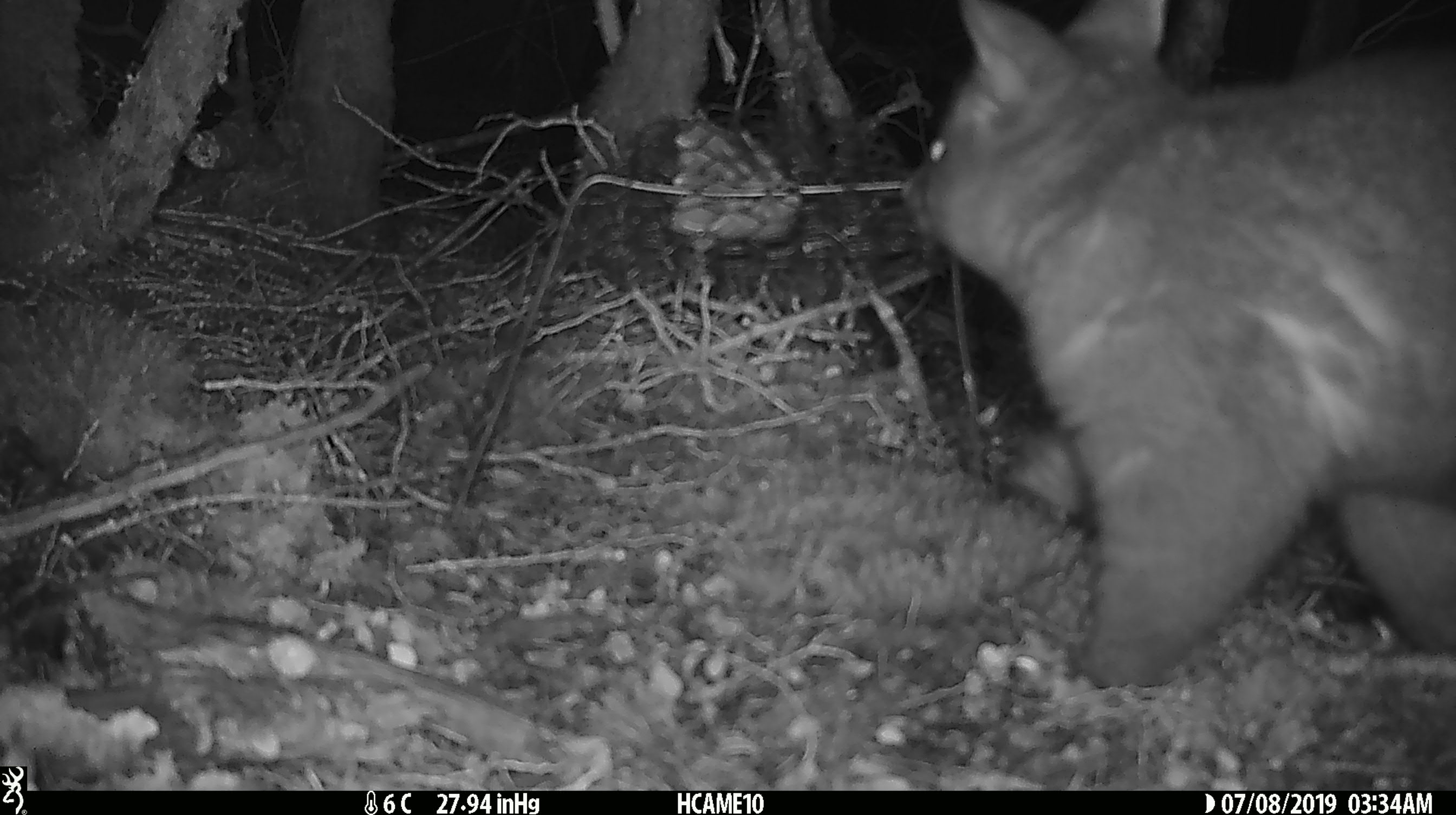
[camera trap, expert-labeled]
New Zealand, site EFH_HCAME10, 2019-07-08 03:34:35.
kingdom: Animalia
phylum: Chordata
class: Mammalia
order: Diprotodontia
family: Phalangeridae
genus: Trichosurus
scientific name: Trichosurus vulpecula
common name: common brushtail possum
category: possum